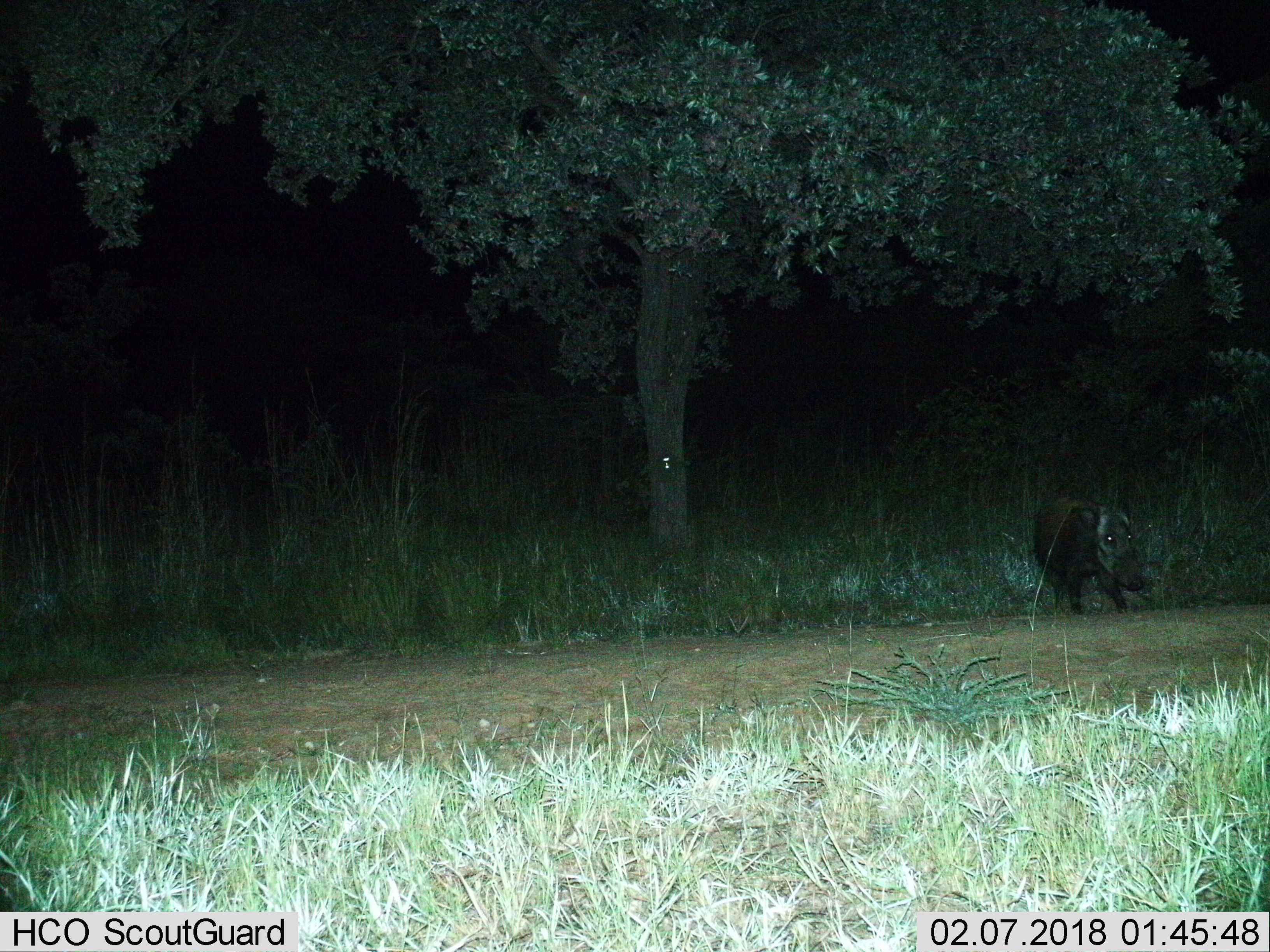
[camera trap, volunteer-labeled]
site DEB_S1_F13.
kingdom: Animalia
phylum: Chordata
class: Mammalia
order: Artiodactyla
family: Suidae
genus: Potamochoerus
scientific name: Potamochoerus larvatus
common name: bushpig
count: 1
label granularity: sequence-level